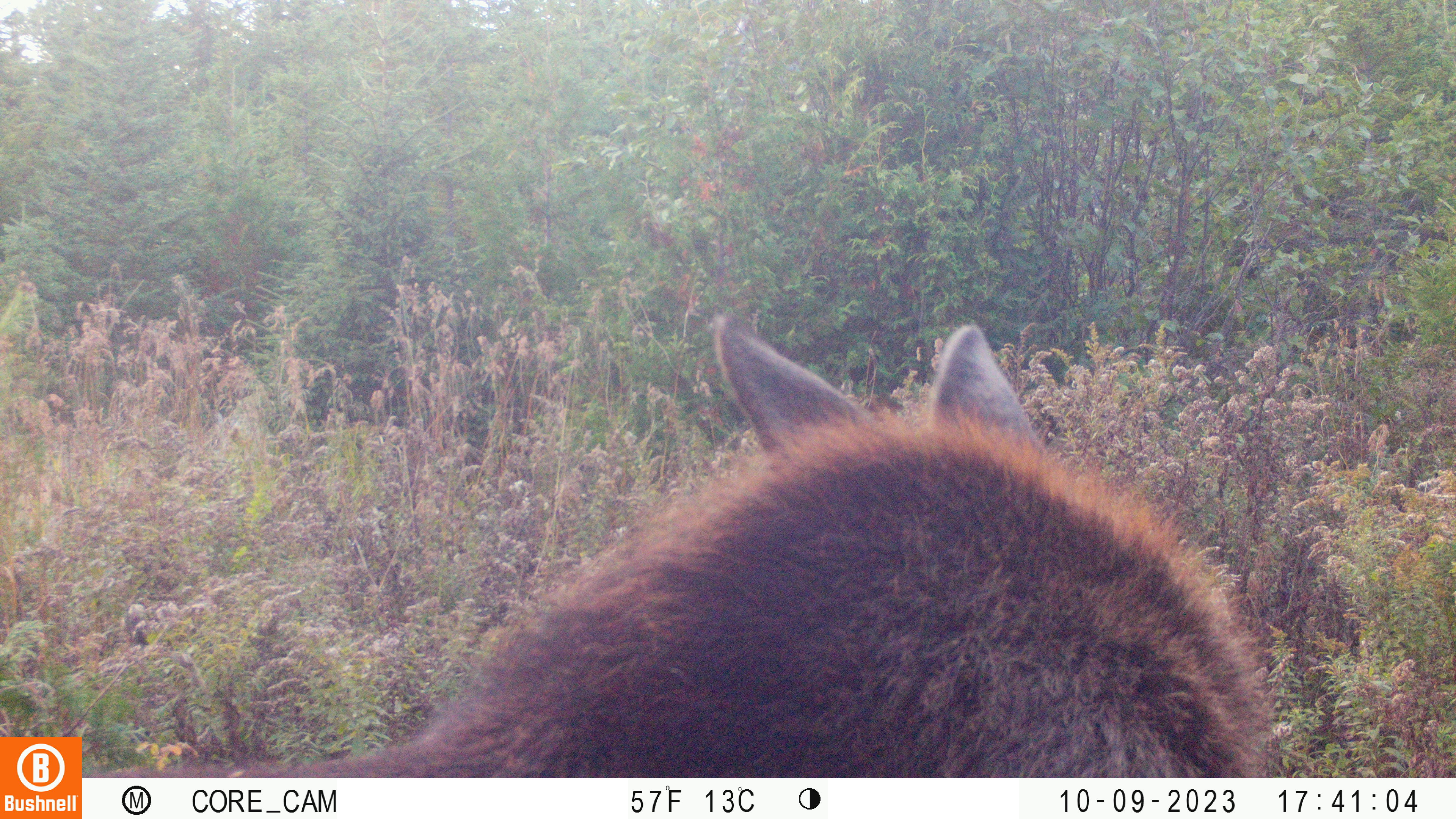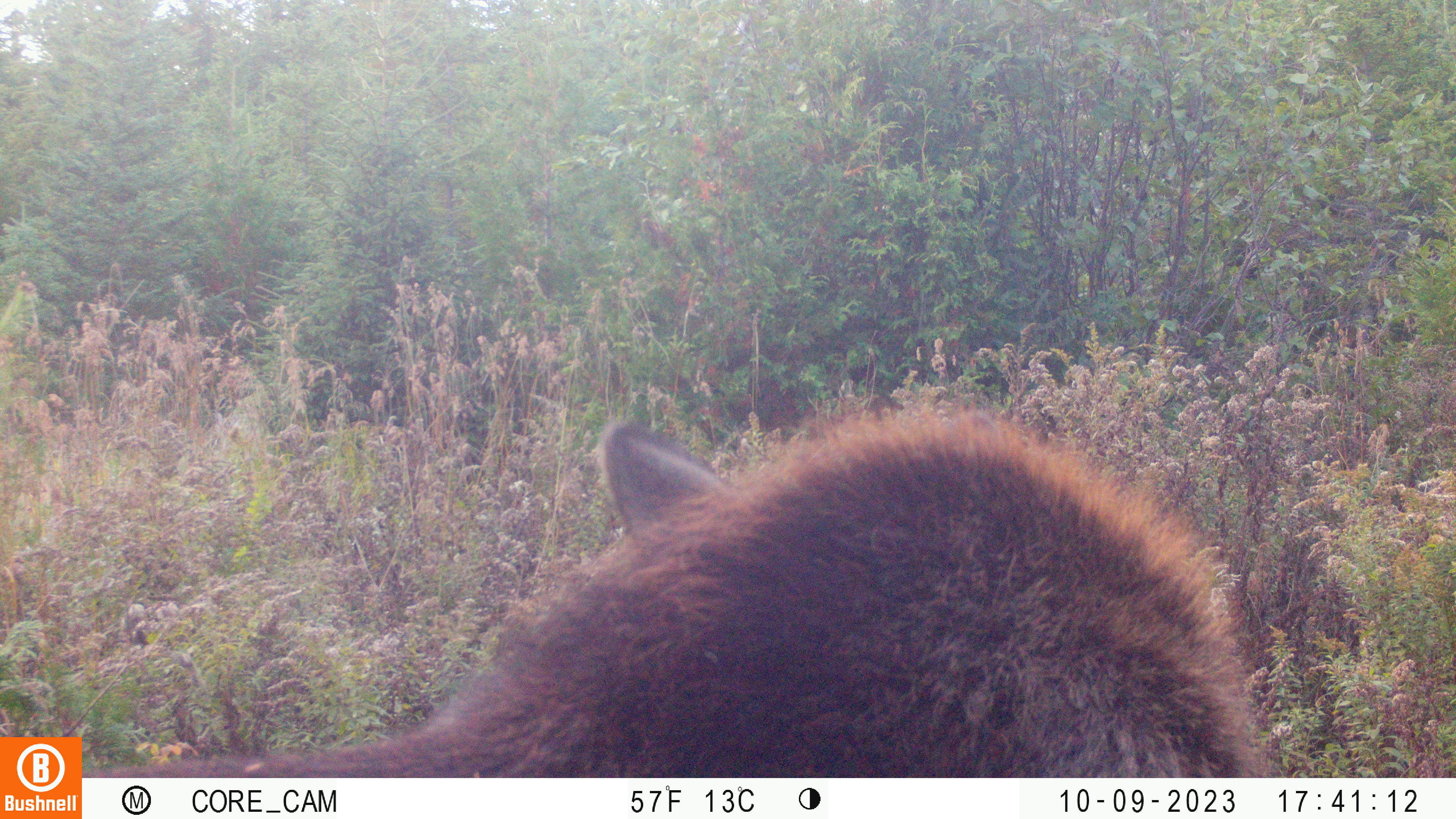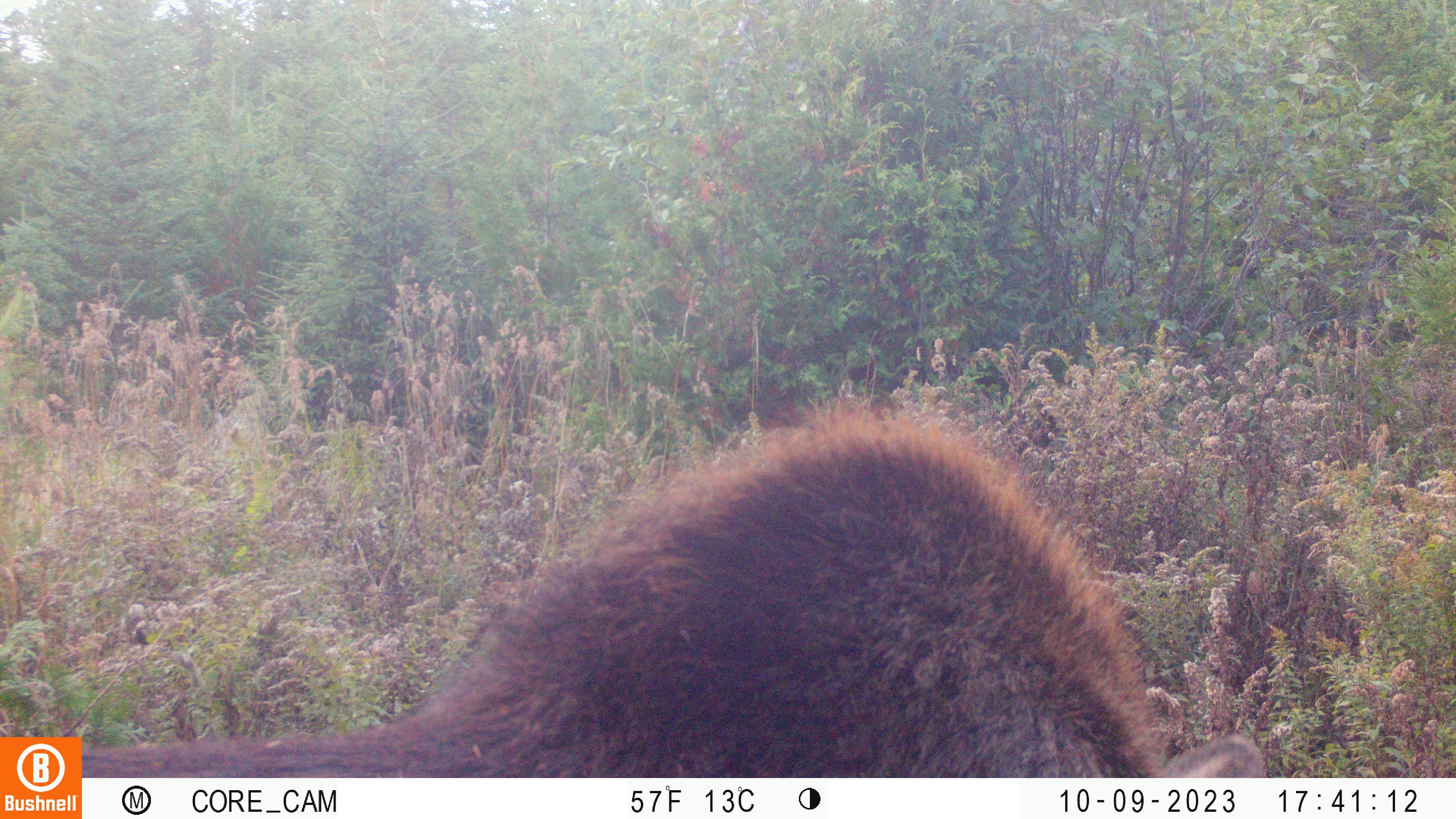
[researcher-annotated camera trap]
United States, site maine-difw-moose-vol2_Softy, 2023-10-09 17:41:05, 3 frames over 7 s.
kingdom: Animalia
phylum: Chordata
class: Mammalia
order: Artiodactyla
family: Cervidae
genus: Alces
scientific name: Alces alces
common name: moose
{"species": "moose (Alces alces)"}